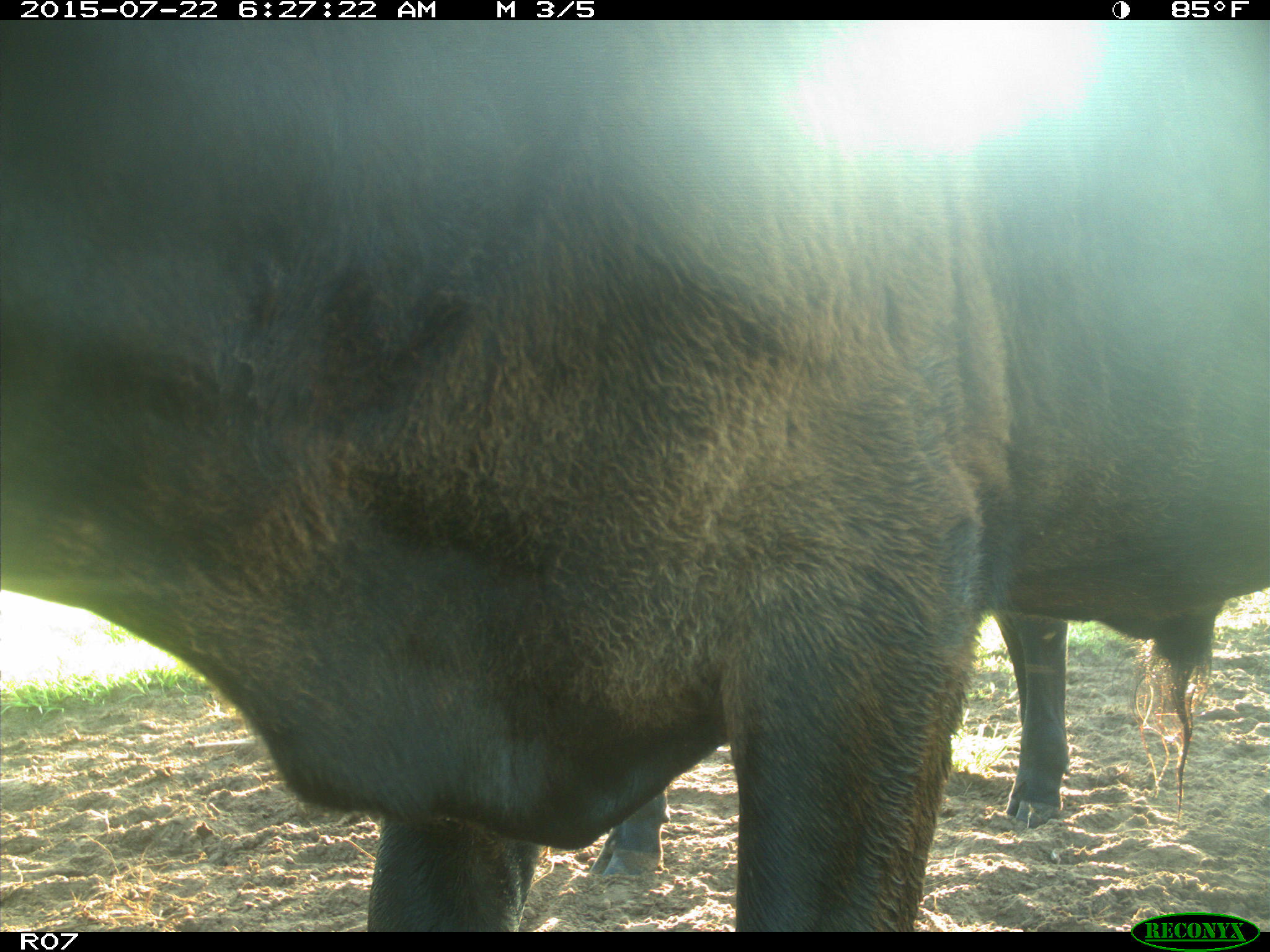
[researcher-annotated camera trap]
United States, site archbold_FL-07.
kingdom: Animalia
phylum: Chordata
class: Mammalia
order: Artiodactyla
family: Bovidae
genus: Bos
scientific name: Bos taurus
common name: domestic cow